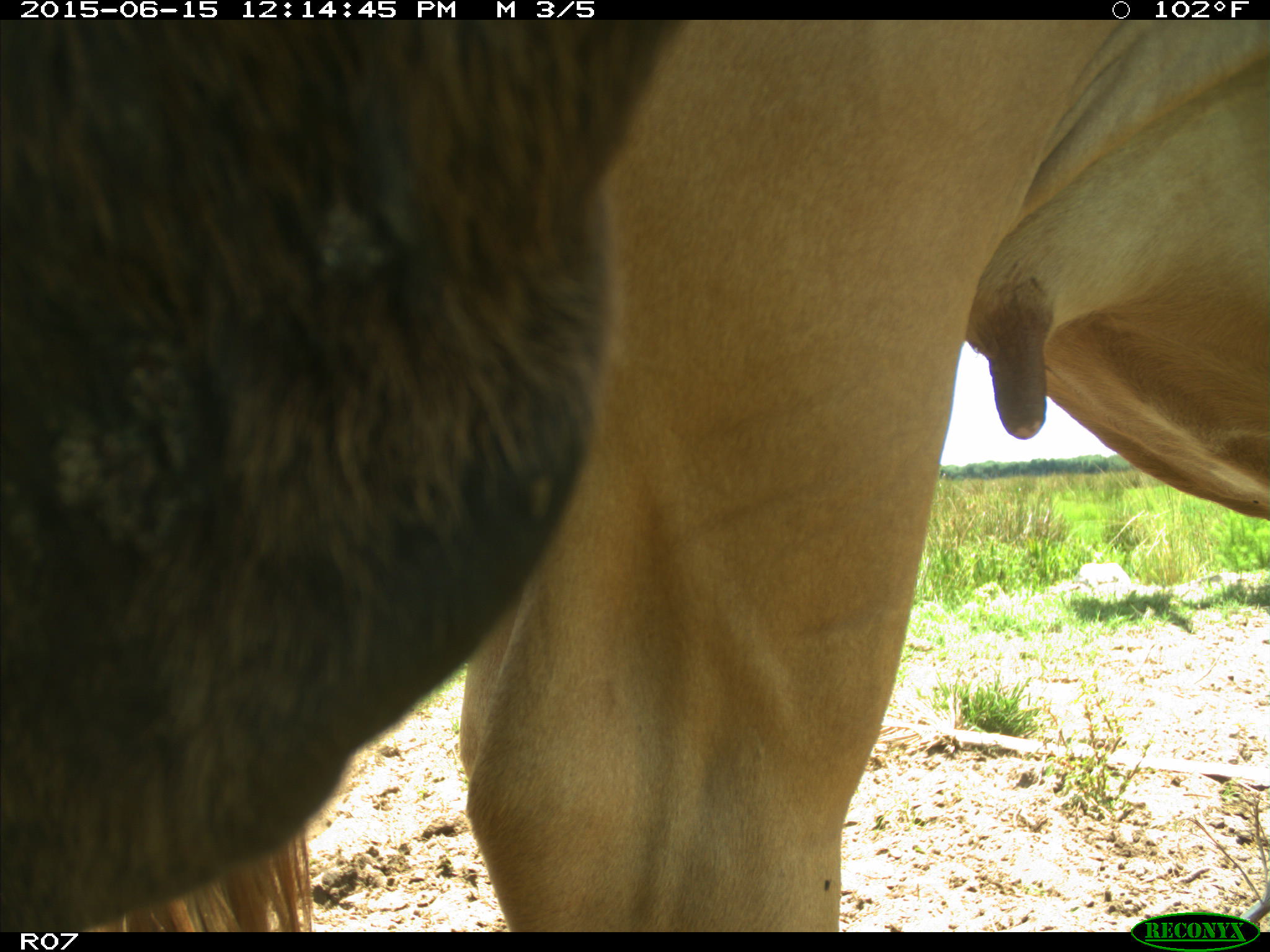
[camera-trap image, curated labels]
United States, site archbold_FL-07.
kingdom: Animalia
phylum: Chordata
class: Mammalia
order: Artiodactyla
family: Bovidae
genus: Bos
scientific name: Bos taurus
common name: domestic cow